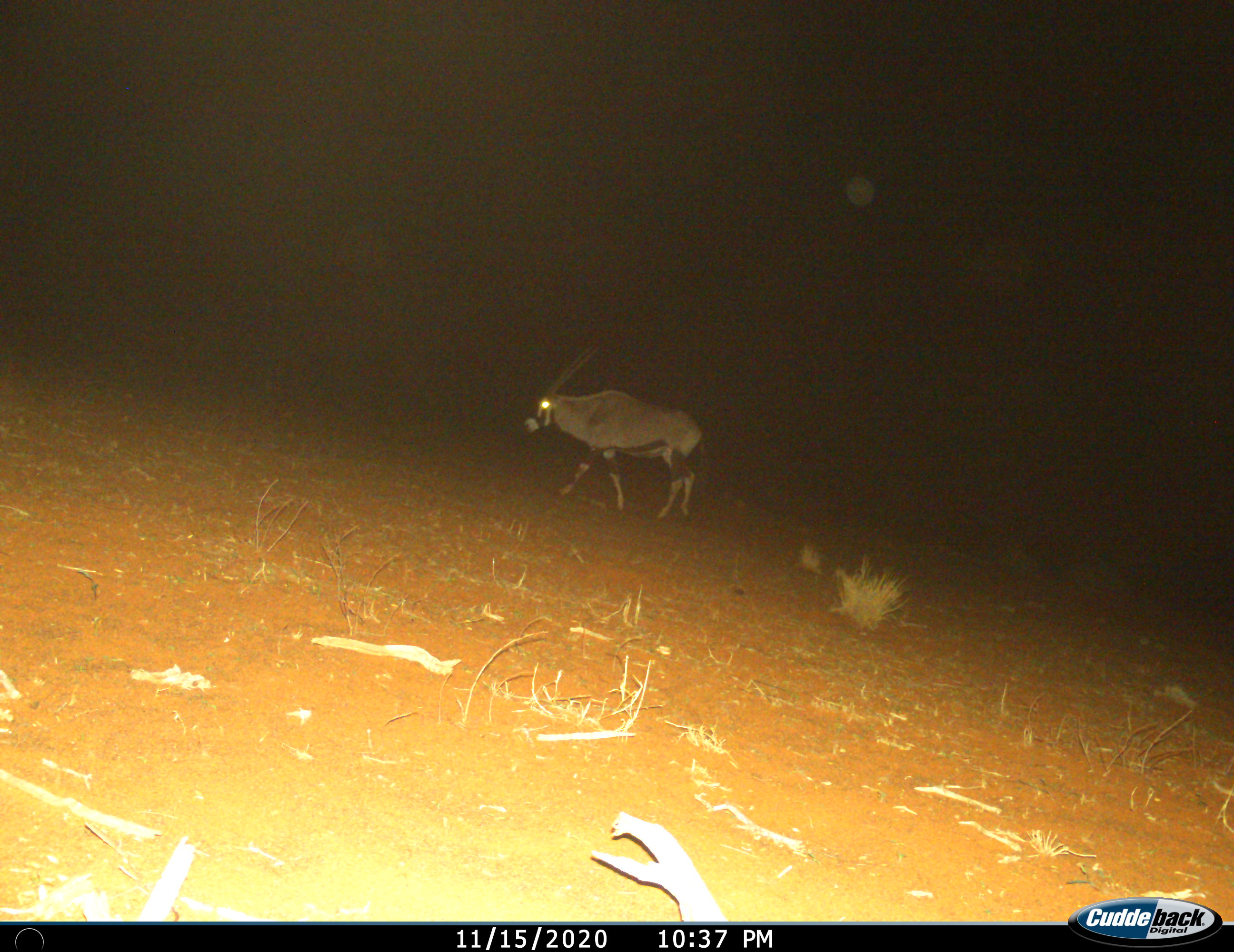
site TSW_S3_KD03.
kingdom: Animalia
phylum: Chordata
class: Mammalia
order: Artiodactyla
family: Bovidae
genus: Oryx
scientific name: Oryx gazella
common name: gemsbok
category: oryx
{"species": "oryx (gemsbok) (Oryx gazella)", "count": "1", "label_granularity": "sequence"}